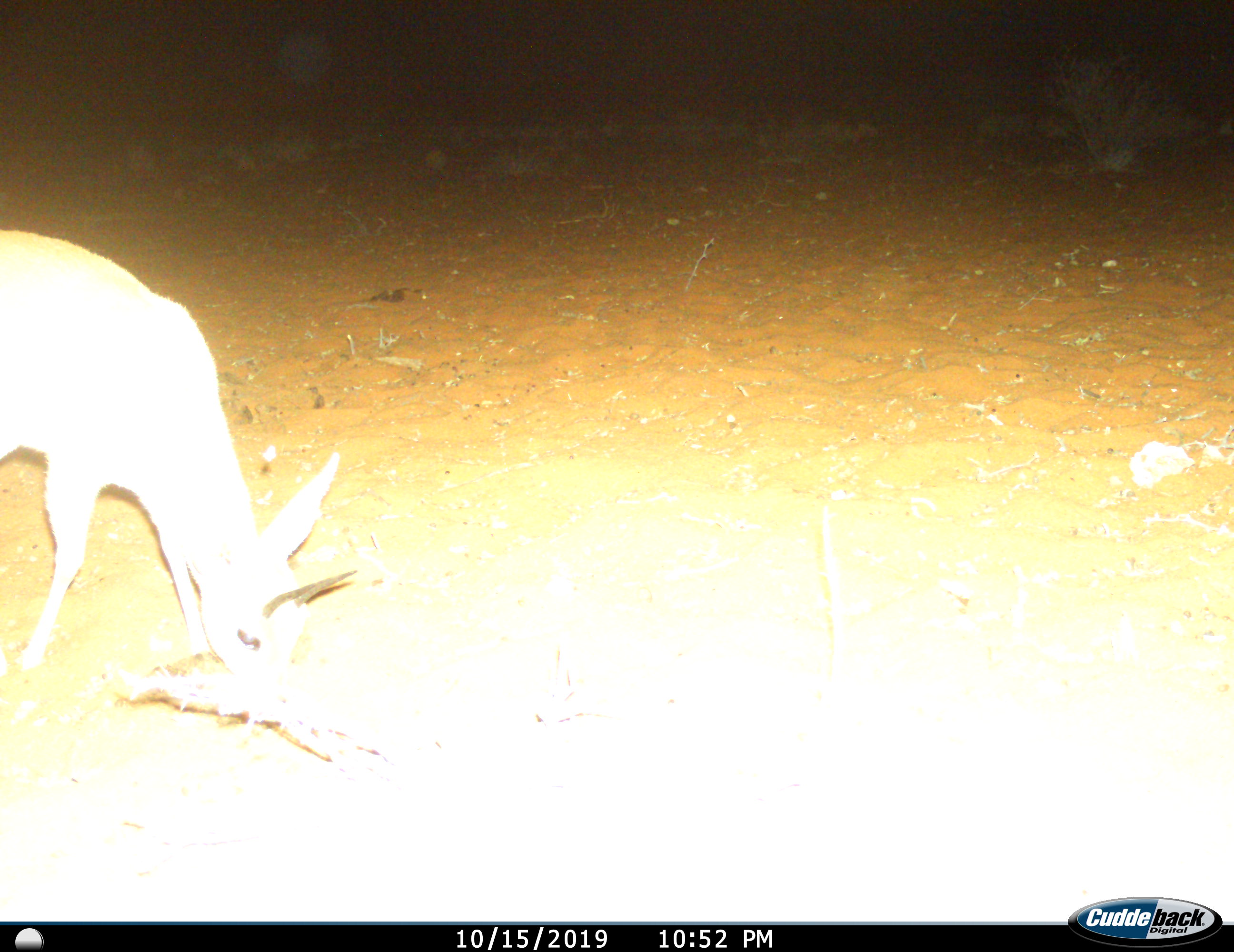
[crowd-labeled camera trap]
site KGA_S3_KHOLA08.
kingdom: Animalia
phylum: Chordata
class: Mammalia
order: Artiodactyla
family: Bovidae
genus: Raphicerus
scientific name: Raphicerus campestris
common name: steenbok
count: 1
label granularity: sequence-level